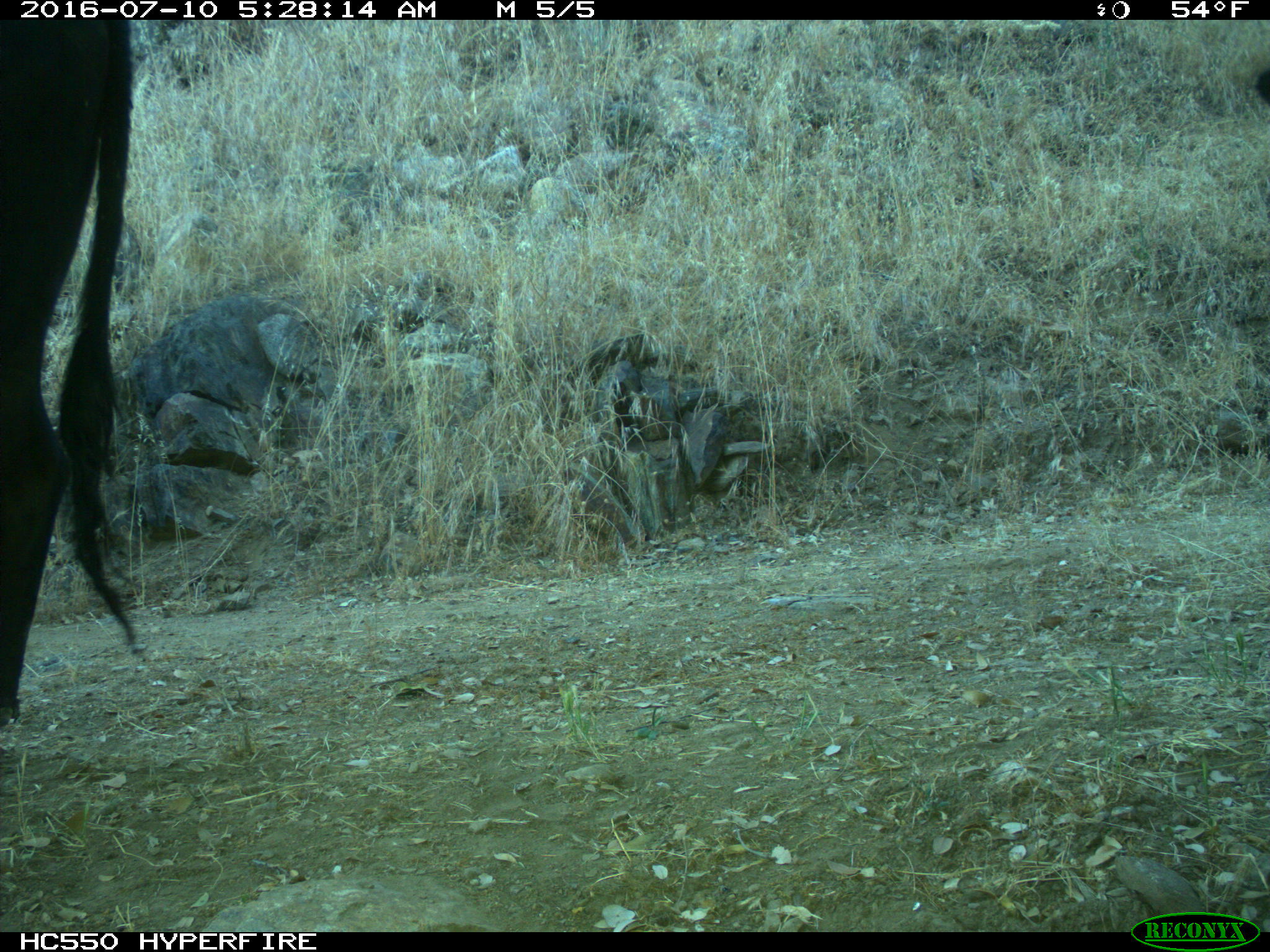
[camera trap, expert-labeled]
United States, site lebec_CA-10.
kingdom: Animalia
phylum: Chordata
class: Mammalia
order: Artiodactyla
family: Bovidae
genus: Bos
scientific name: Bos taurus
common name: domestic cow